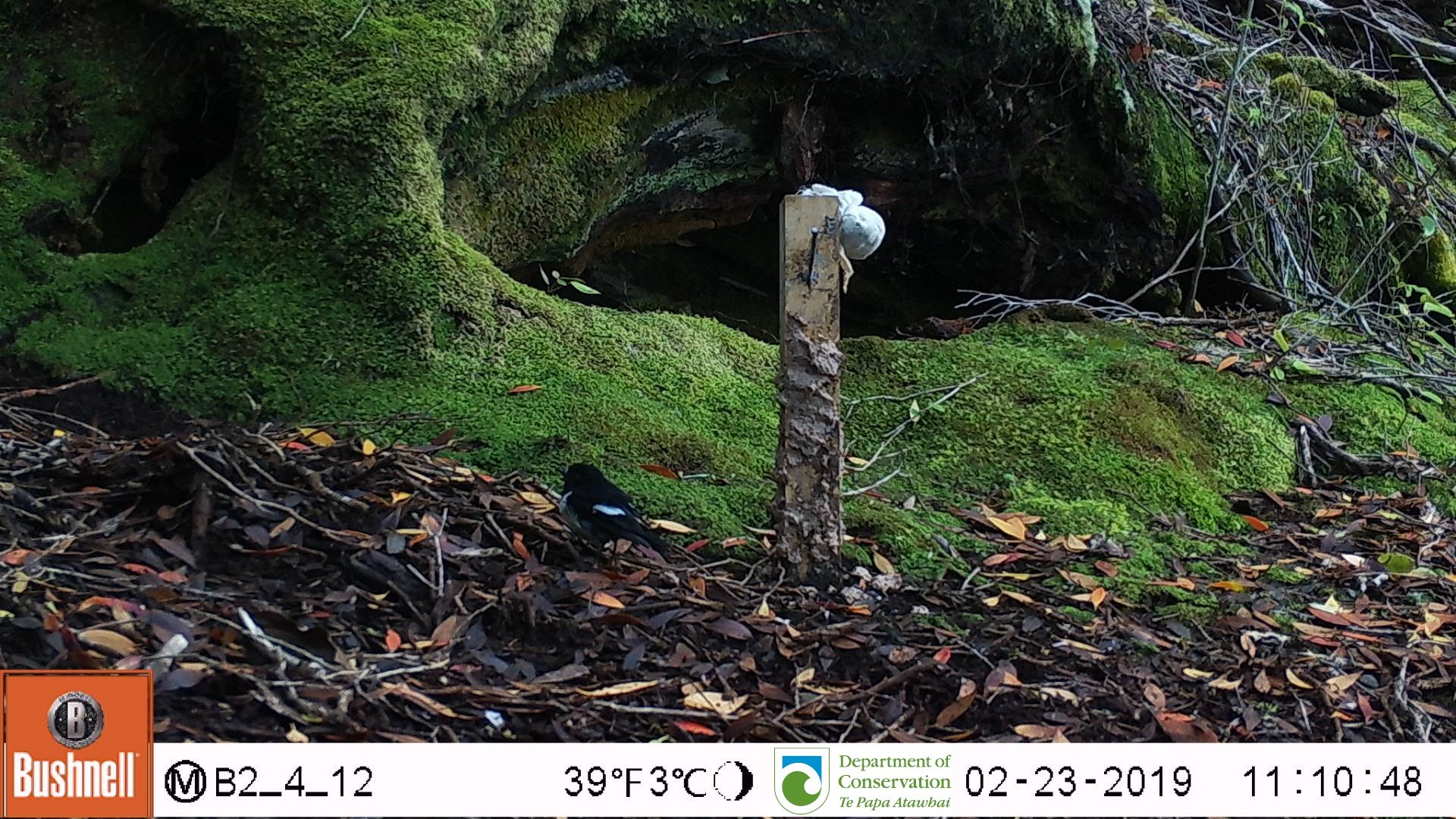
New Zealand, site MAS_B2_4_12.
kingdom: Animalia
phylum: Chordata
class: Aves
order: Passeriformes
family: Petroicidae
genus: Petroica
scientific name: Petroica macrocephala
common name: tomtit